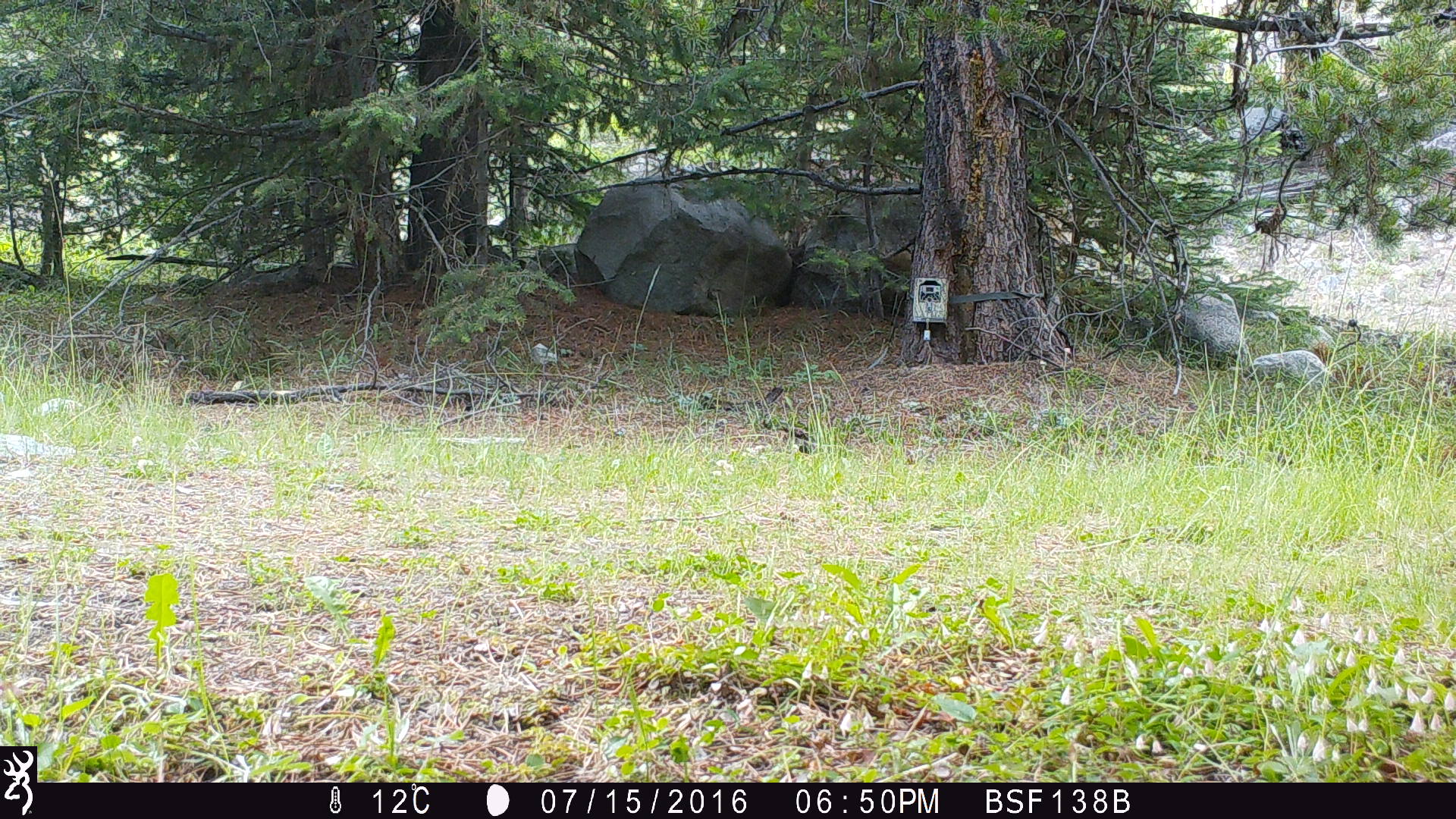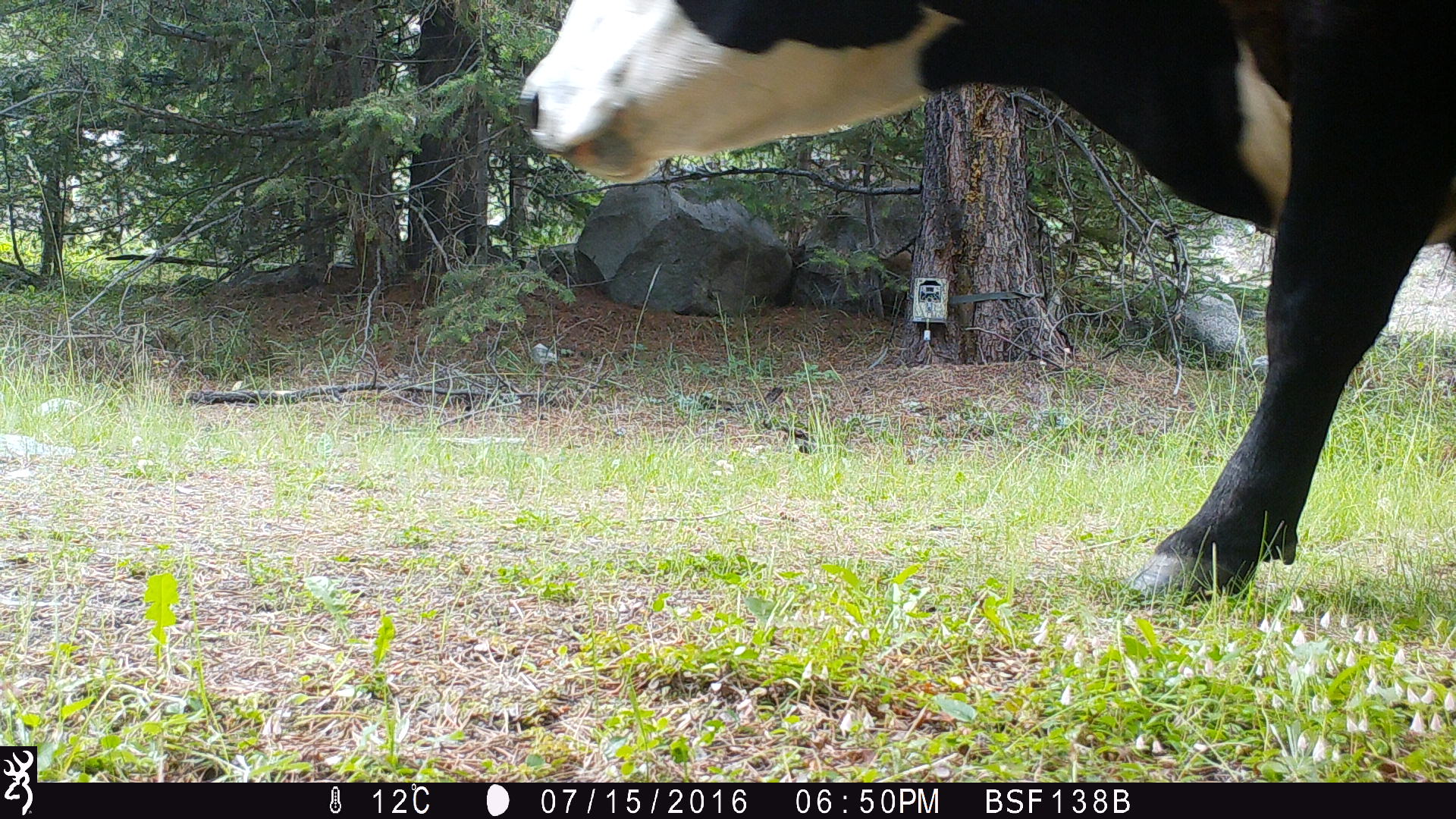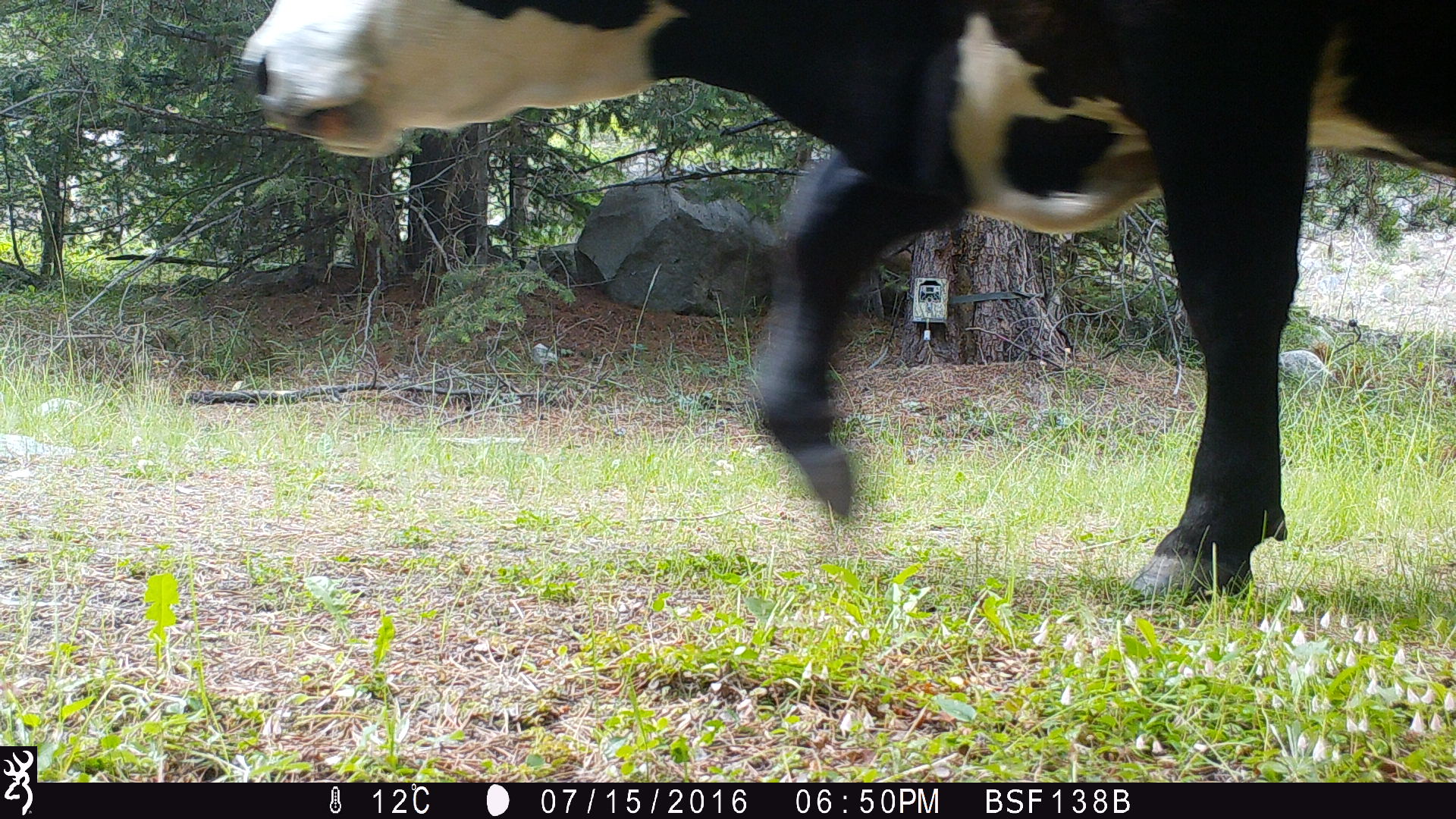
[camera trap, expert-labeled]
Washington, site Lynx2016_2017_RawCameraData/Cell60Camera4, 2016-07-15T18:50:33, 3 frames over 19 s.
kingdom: Animalia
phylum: Chordata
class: Mammalia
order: Artiodactyla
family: Bovidae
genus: Bos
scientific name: Bos taurus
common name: domestic cattle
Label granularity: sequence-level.